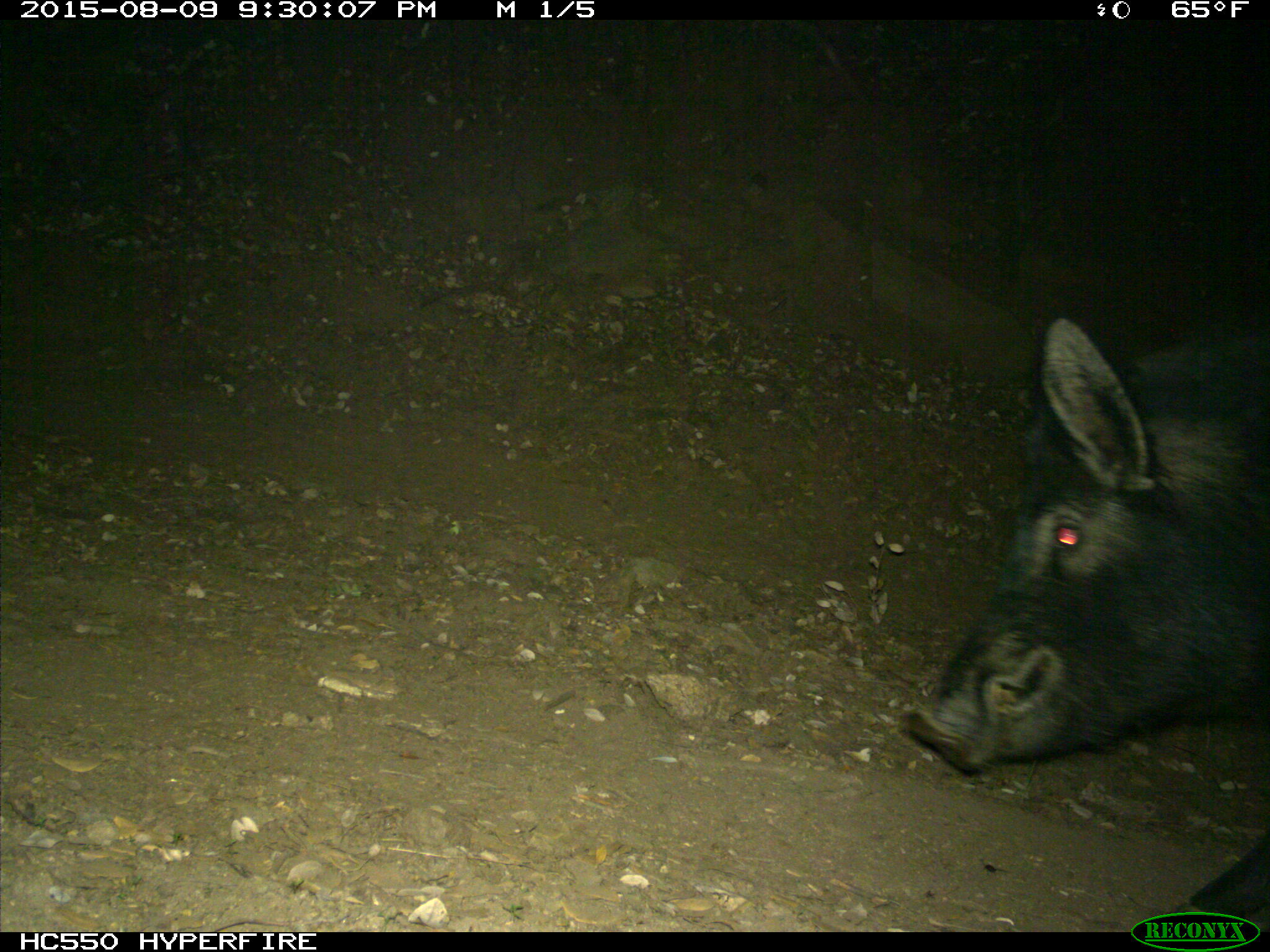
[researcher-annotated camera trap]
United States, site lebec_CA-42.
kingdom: Animalia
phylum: Chordata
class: Mammalia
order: Artiodactyla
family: Suidae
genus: Sus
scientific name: Sus scrofa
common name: wild boar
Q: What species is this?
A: Sus scrofa (wild boar).